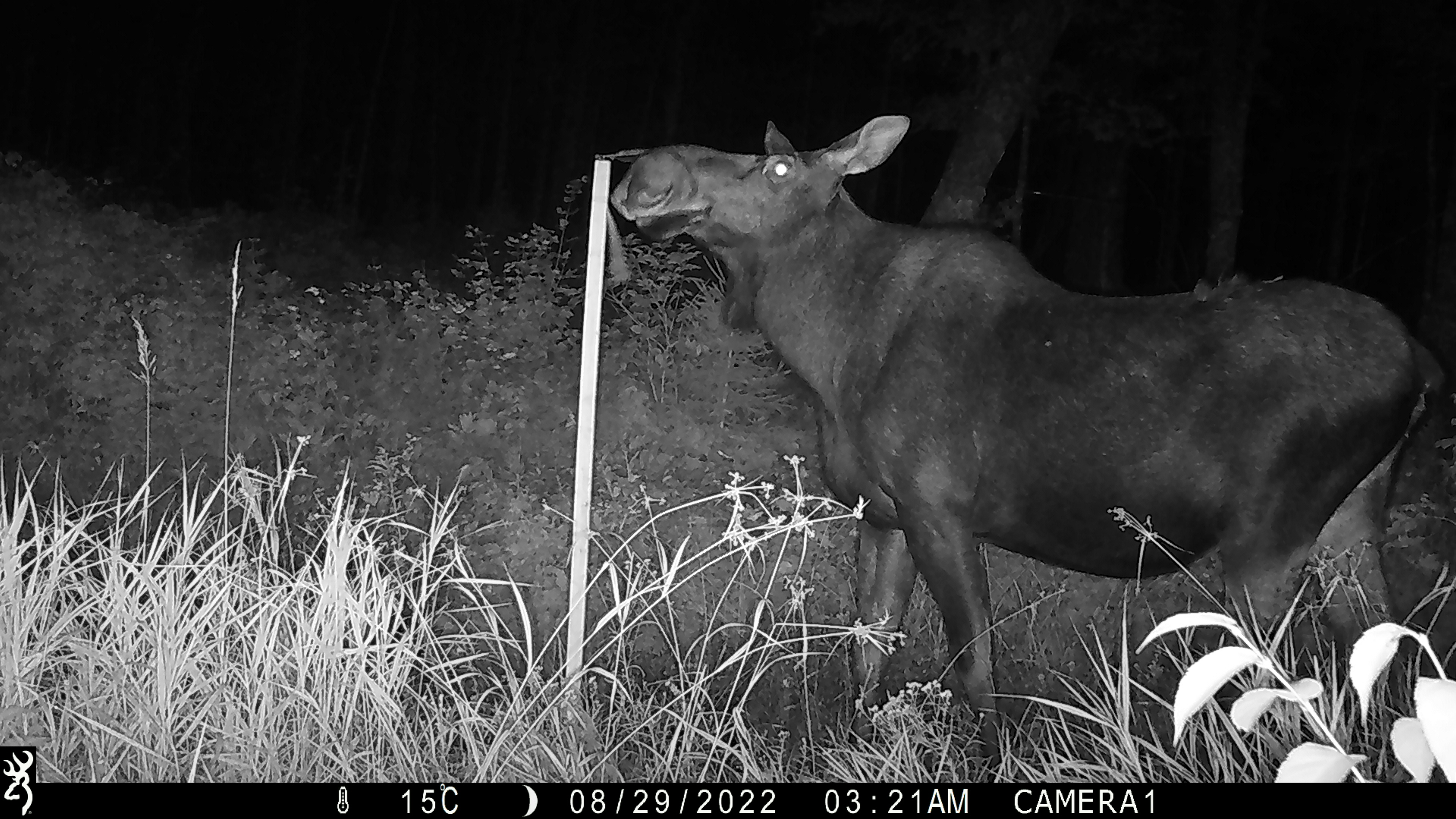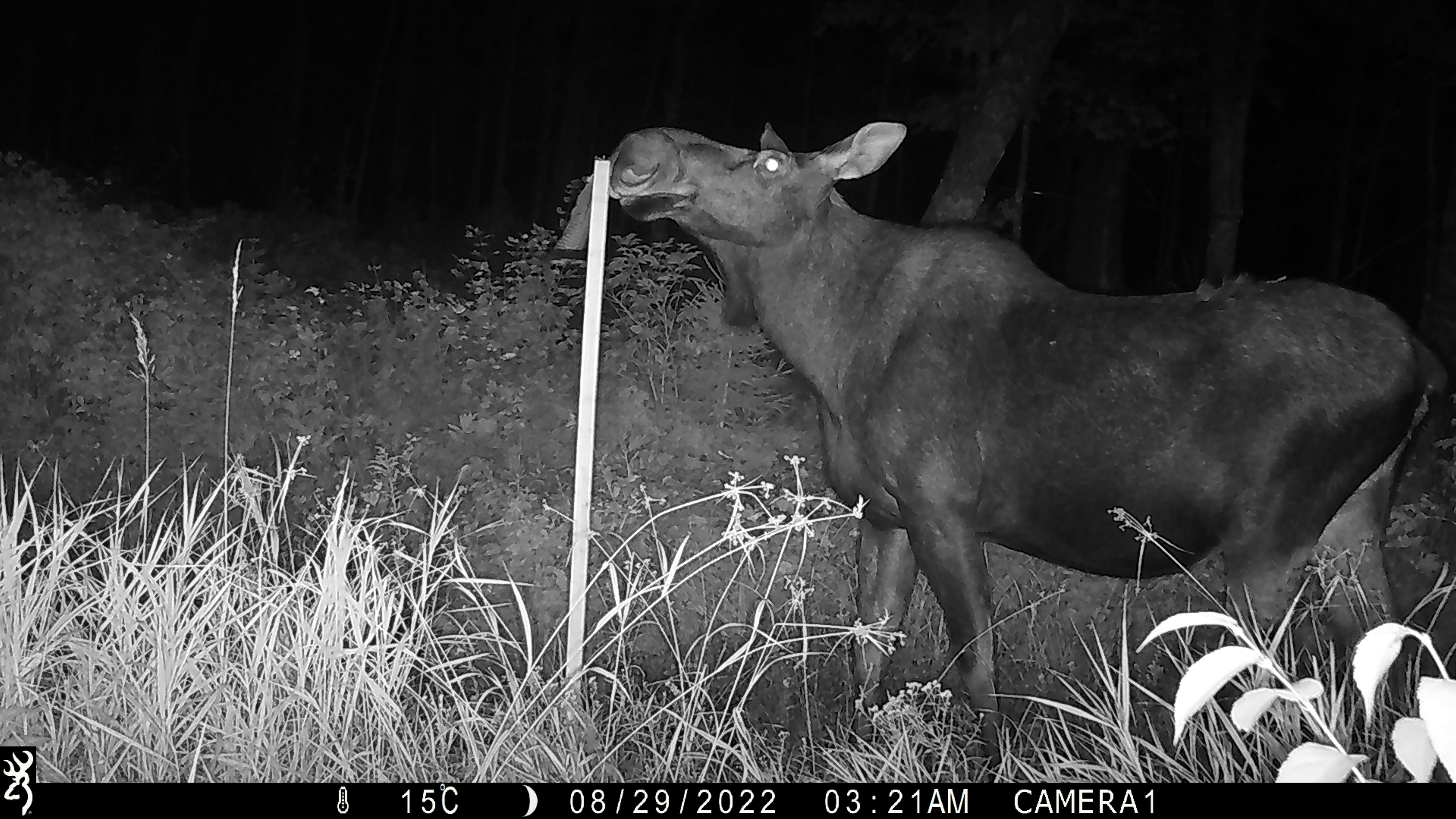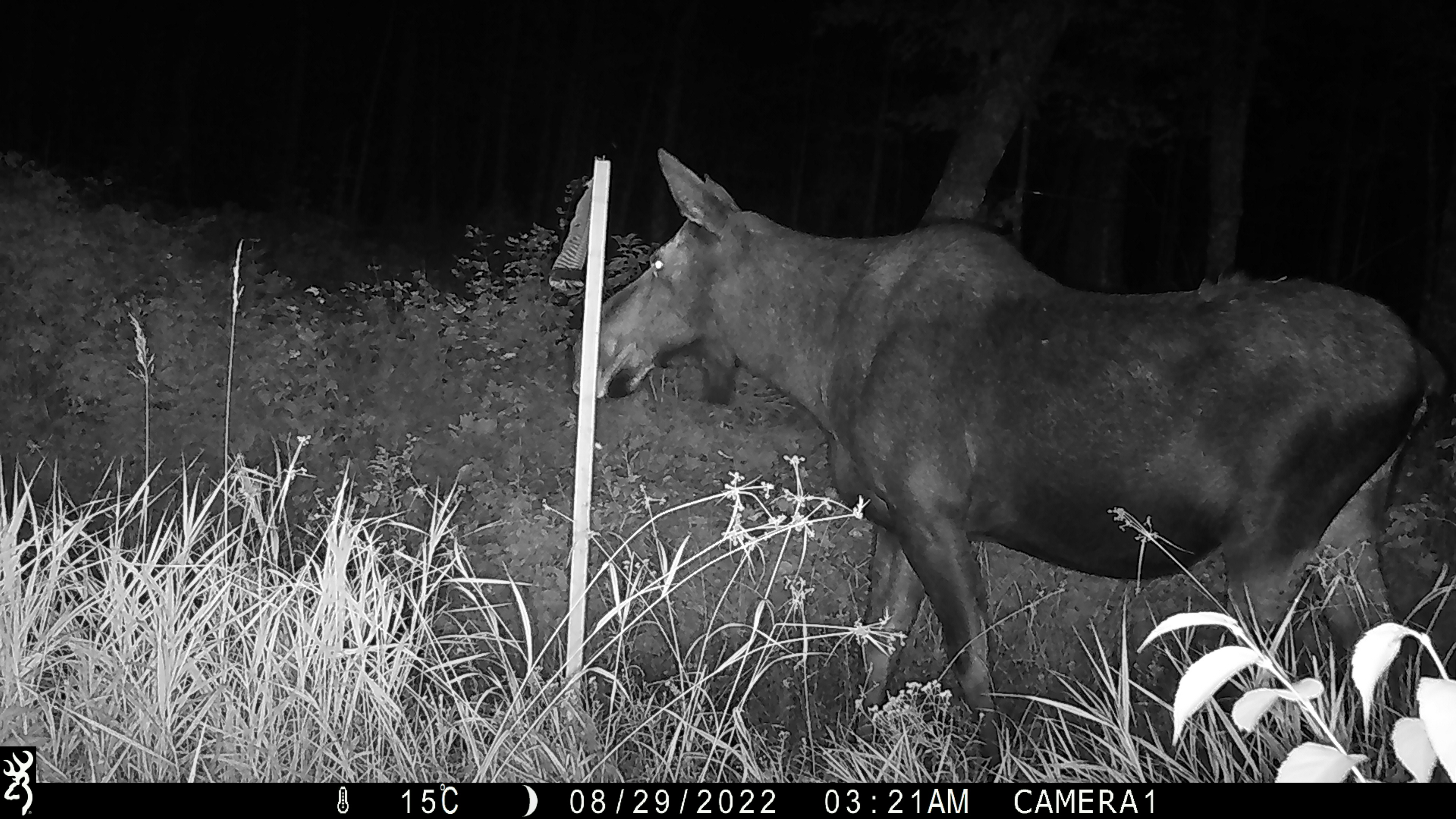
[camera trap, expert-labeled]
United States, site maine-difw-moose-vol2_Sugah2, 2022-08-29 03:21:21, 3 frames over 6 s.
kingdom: Animalia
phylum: Chordata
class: Mammalia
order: Artiodactyla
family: Cervidae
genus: Alces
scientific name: Alces alces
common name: moose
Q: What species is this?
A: Moose (Alces alces).